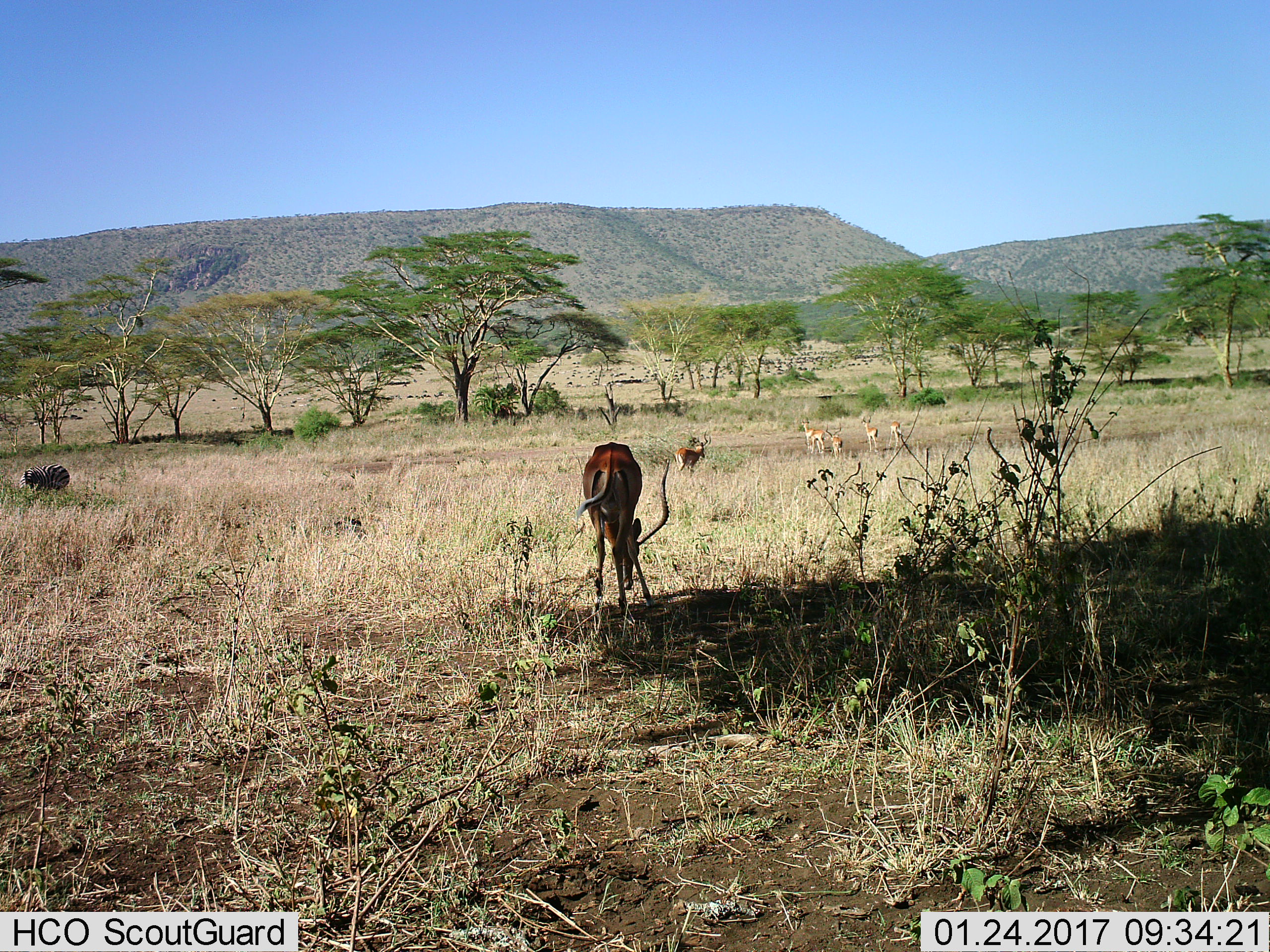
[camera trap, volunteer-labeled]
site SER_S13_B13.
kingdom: Animalia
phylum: Chordata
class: Mammalia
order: Artiodactyla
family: Bovidae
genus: Aepyceros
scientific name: Aepyceros melampus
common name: impala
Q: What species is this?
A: Impala (Aepyceros melampus).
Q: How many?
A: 7.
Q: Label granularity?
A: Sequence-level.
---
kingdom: Animalia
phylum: Chordata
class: Mammalia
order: Perissodactyla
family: Equidae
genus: Equus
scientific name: Equus quagga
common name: plains zebra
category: zebraplains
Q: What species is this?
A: Zebraplains (plains zebra) (Equus quagga).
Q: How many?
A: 2.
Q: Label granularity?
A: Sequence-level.